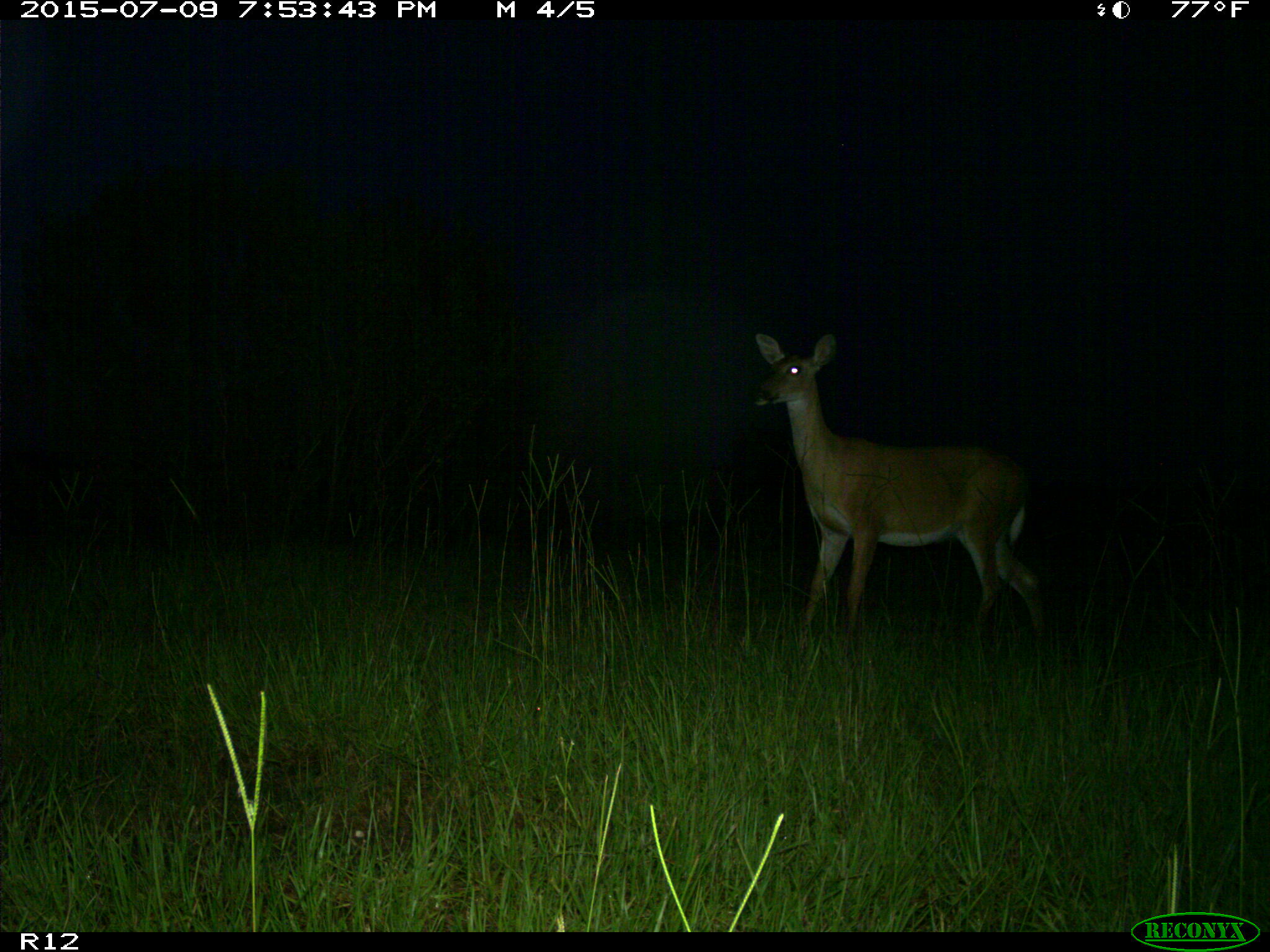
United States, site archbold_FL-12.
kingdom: Animalia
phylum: Chordata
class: Mammalia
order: Artiodactyla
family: Cervidae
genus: Odocoileus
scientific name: Odocoileus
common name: deer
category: unidentified deer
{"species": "unidentified deer (deer) (Odocoileus)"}